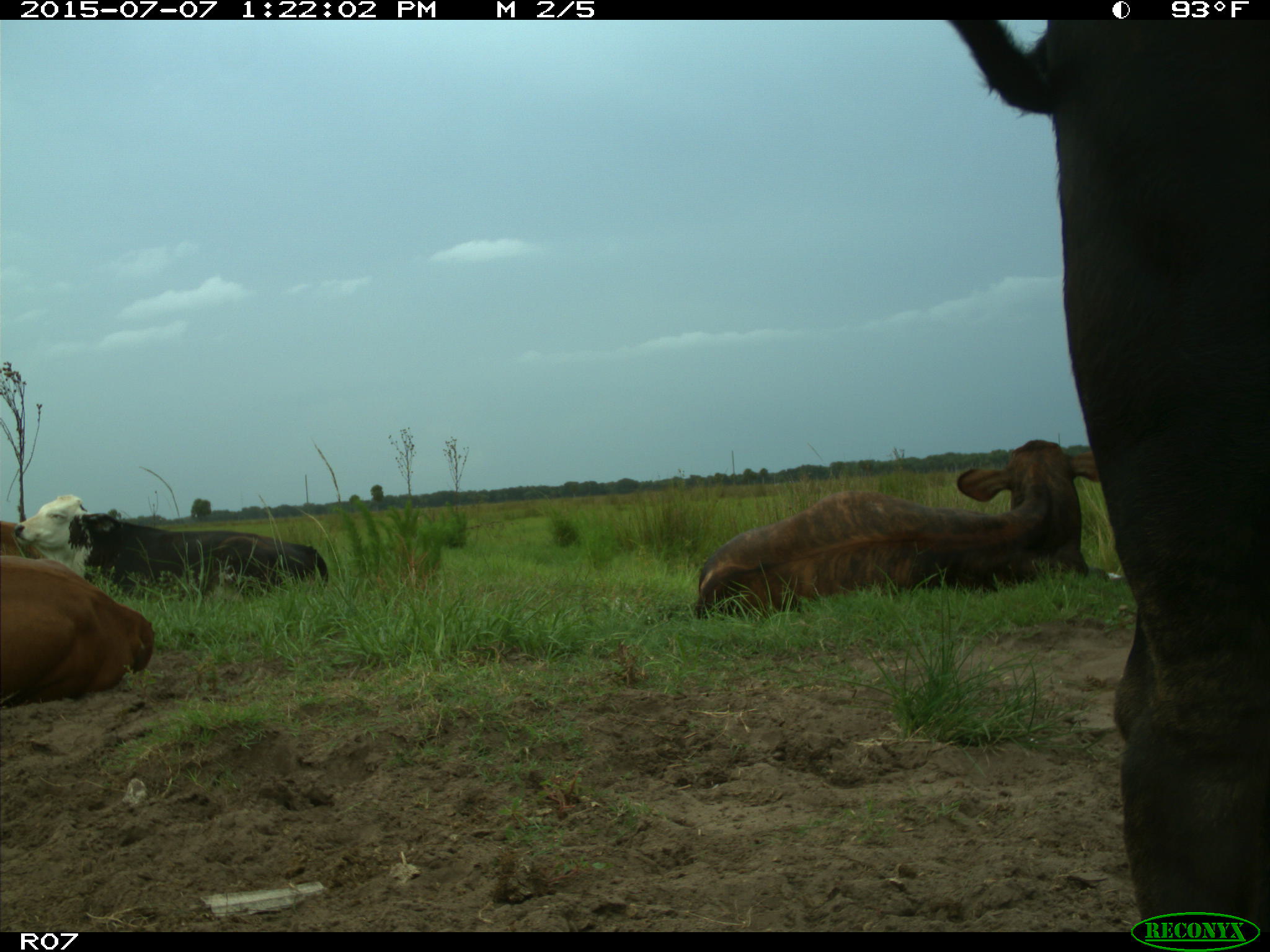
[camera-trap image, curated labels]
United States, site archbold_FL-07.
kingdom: Animalia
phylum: Chordata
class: Mammalia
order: Artiodactyla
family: Bovidae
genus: Bos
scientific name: Bos taurus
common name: domestic cow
Bos taurus (domestic cow).